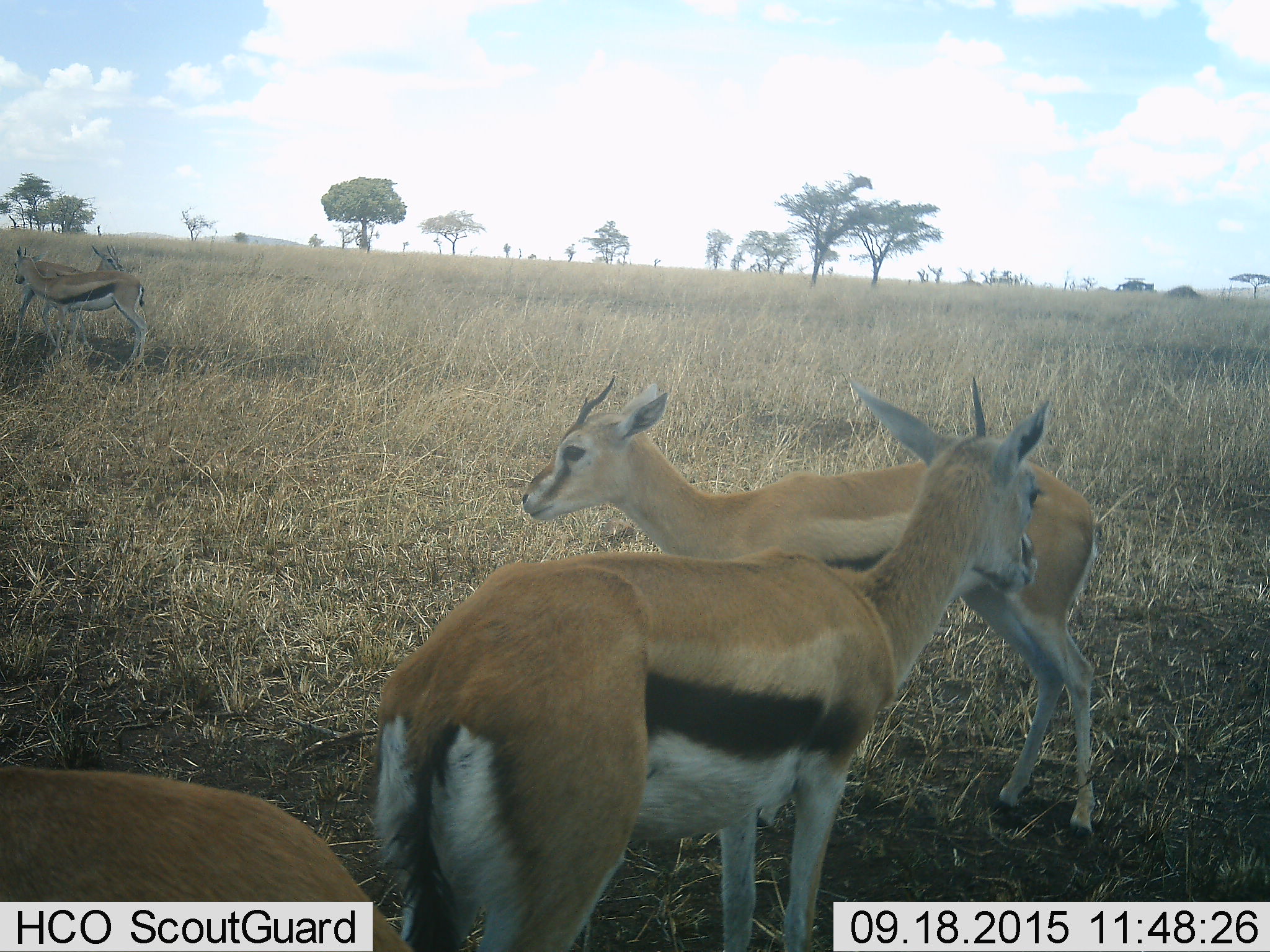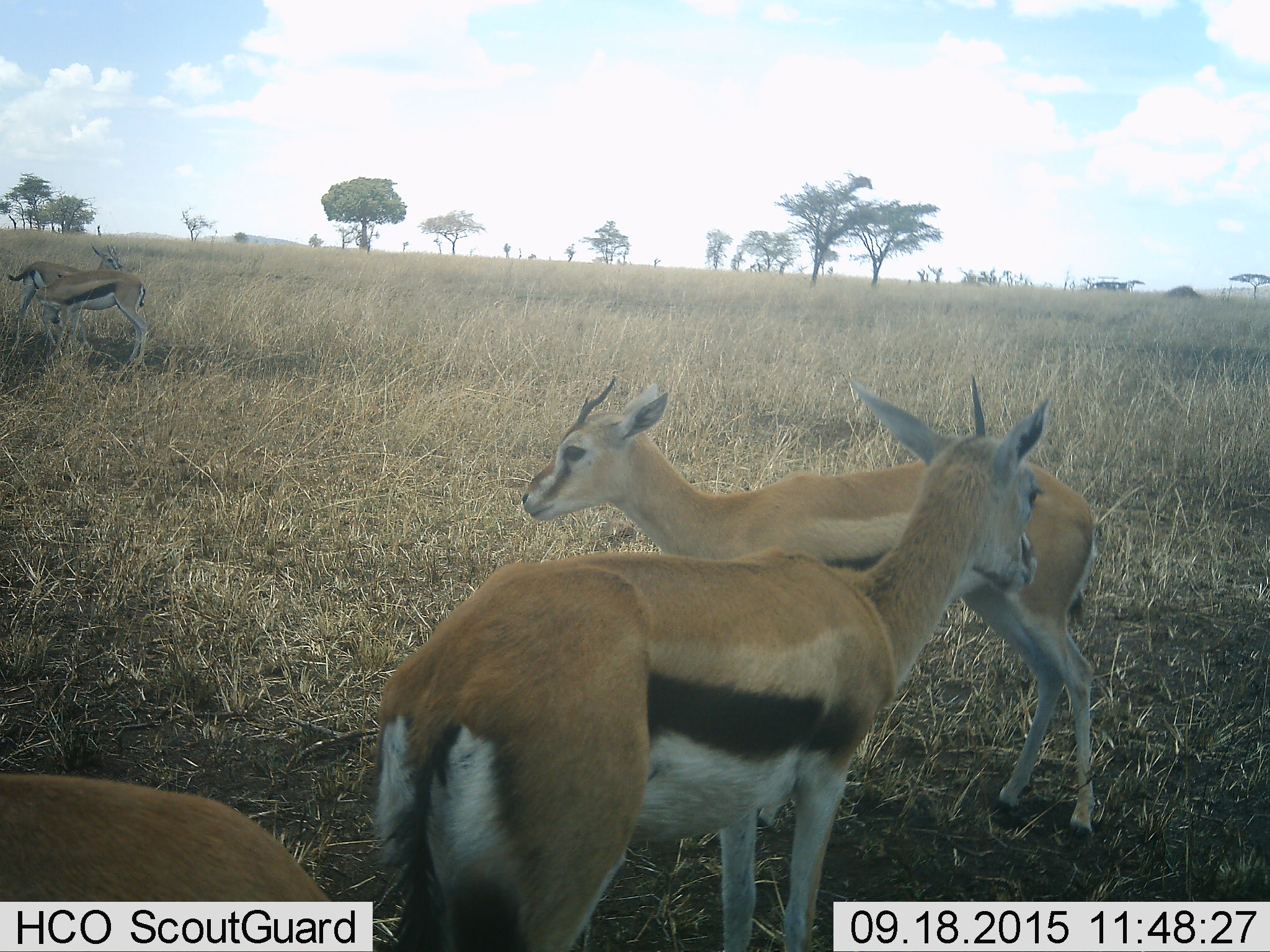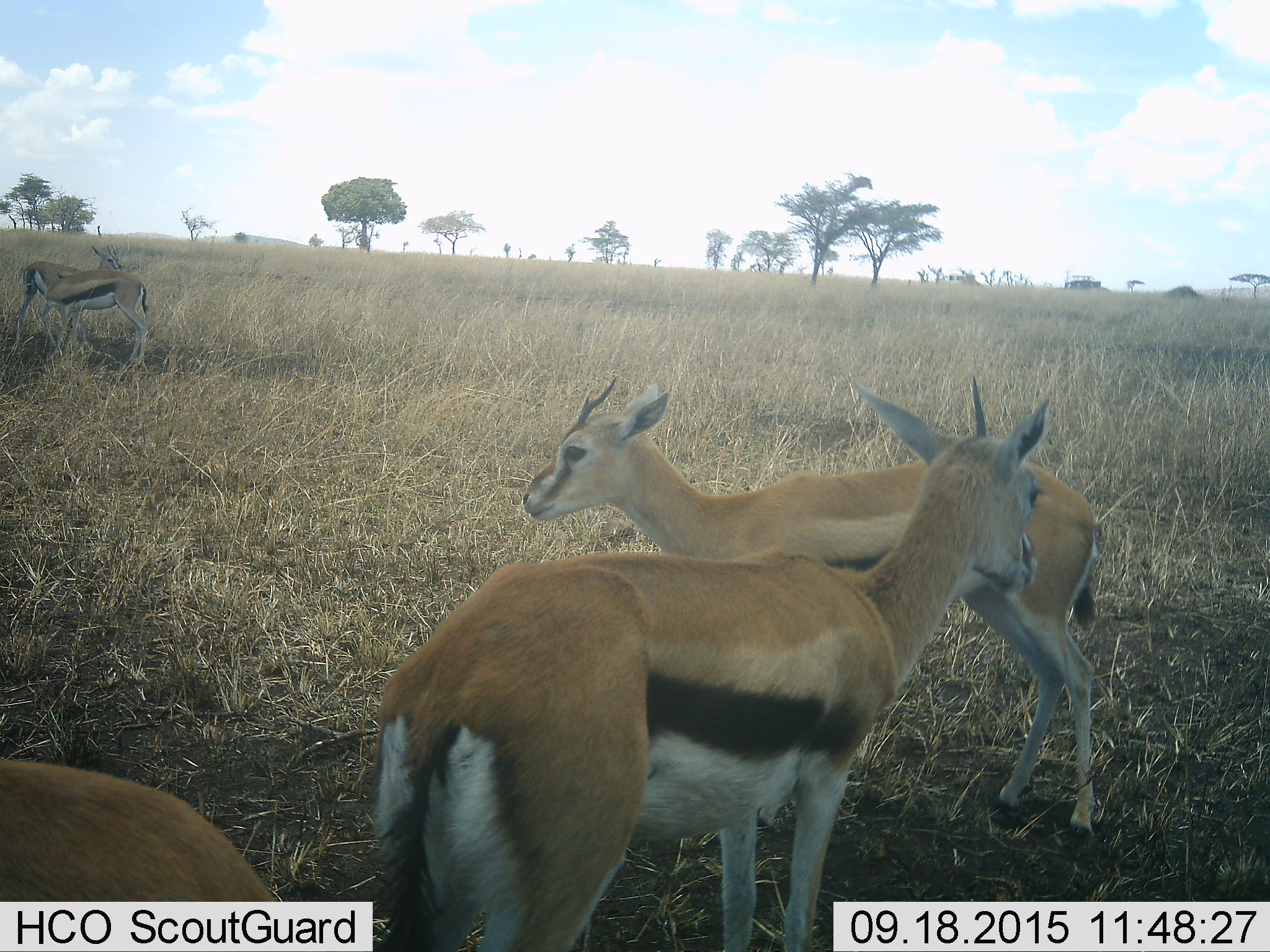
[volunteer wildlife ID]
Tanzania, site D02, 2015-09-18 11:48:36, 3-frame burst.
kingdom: Animalia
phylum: Chordata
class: Mammalia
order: Artiodactyla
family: Bovidae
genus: Eudorcas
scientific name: Eudorcas thomsonii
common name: thomson's gazelle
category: gazellethomsons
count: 5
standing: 100%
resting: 6%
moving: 22%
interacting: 17%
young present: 11%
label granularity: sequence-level